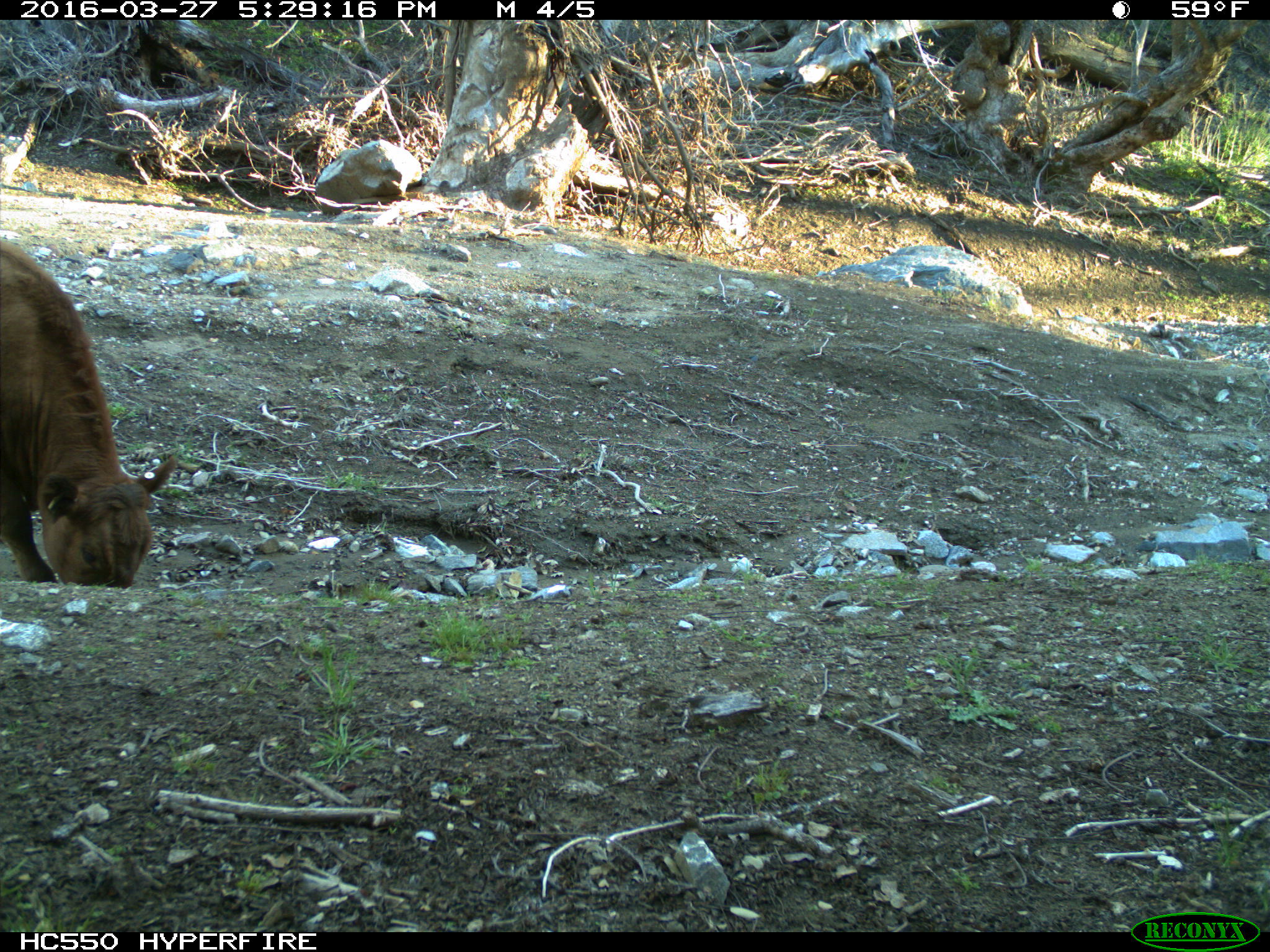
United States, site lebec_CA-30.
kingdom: Animalia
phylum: Chordata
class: Mammalia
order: Artiodactyla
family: Bovidae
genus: Bos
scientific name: Bos taurus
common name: domestic cow